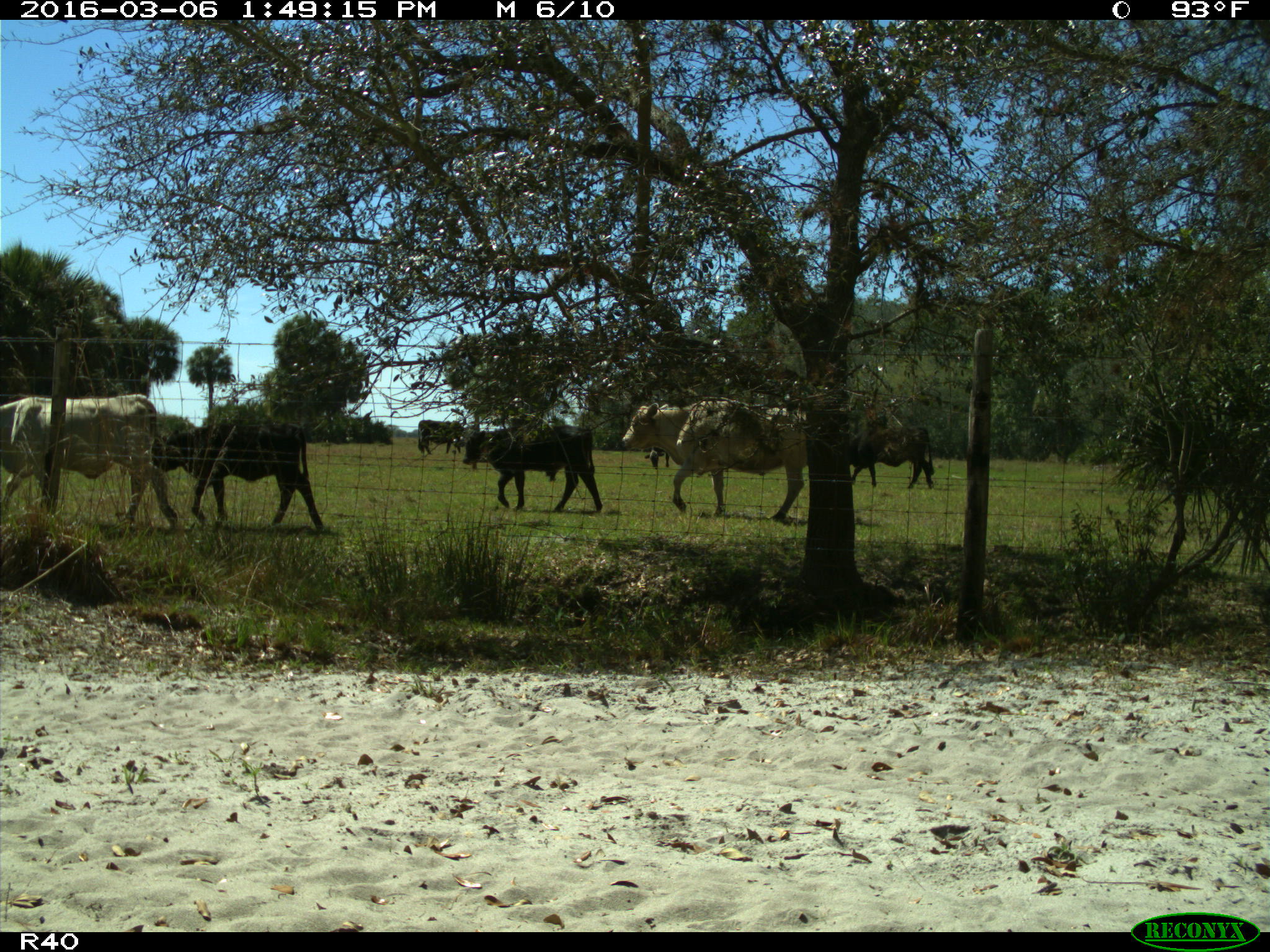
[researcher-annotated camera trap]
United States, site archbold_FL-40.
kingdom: Animalia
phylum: Chordata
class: Mammalia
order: Artiodactyla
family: Bovidae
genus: Bos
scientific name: Bos taurus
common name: domestic cow